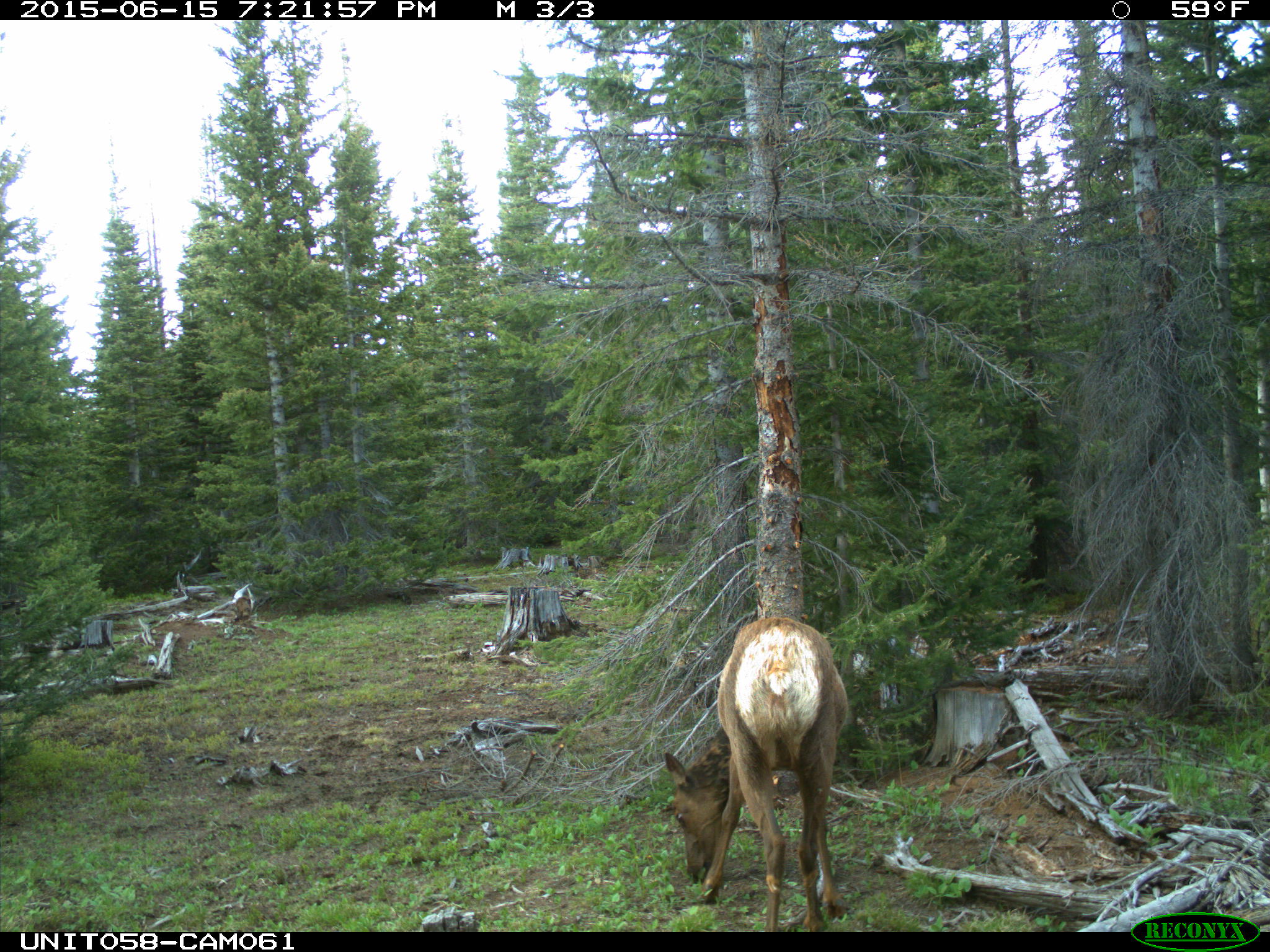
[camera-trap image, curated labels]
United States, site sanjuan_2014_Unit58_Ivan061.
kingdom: Animalia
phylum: Chordata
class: Mammalia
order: Artiodactyla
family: Cervidae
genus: Cervus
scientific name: Cervus elaphus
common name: red deer